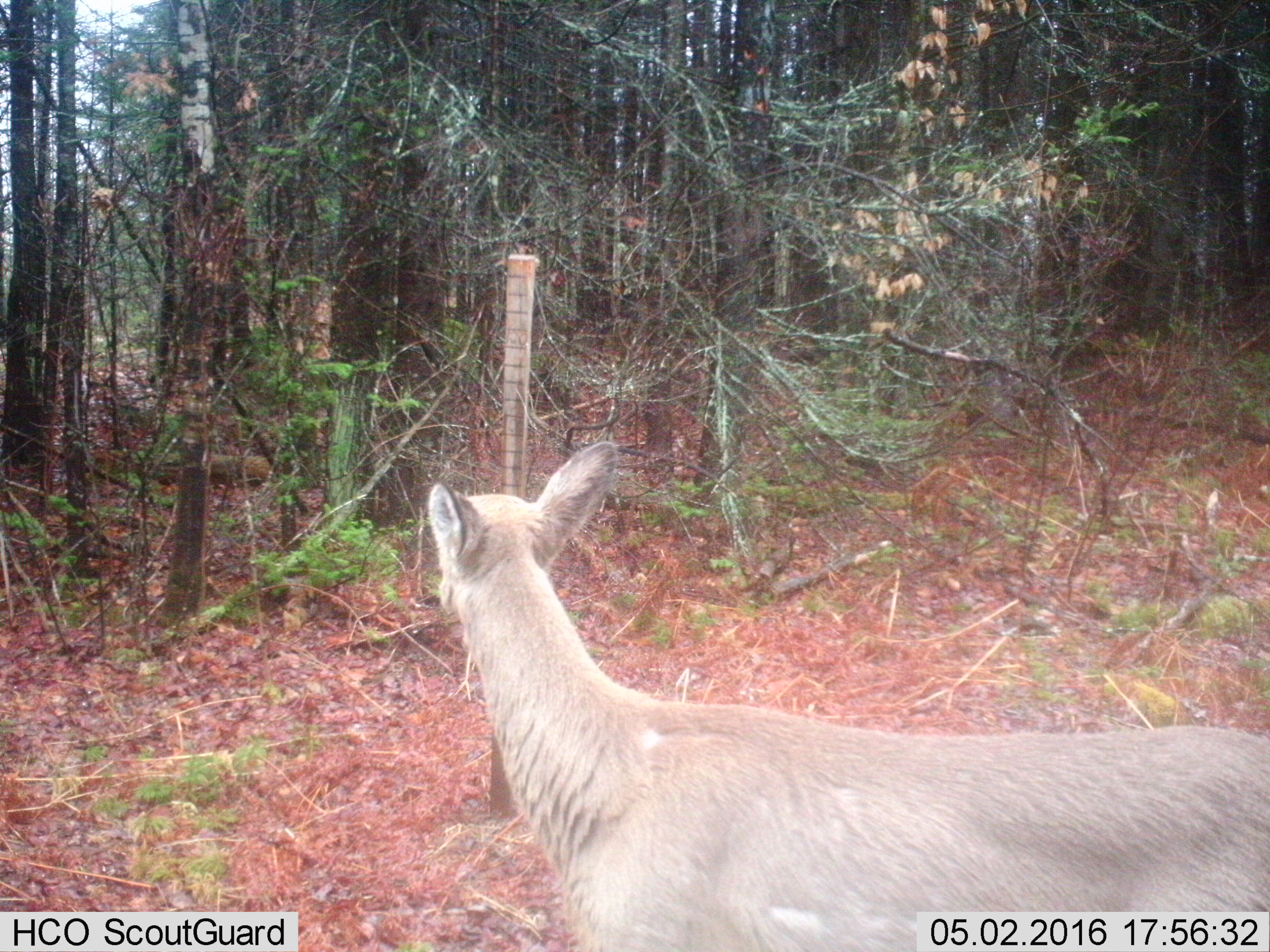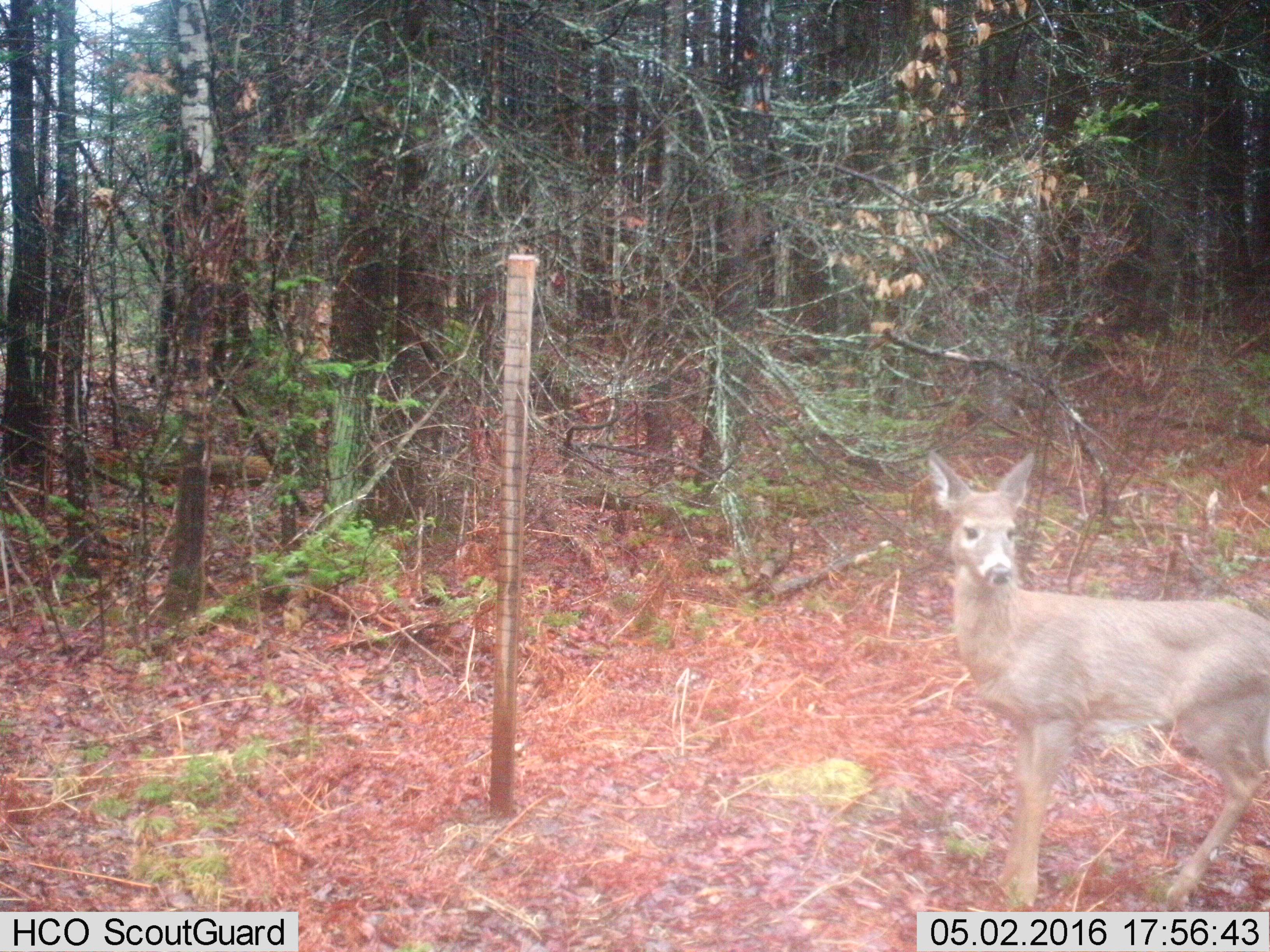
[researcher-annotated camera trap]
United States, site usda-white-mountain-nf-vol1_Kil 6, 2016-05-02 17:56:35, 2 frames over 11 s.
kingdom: Animalia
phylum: Chordata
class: Mammalia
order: Artiodactyla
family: Cervidae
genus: Odocoileus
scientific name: Odocoileus virginianus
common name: white-tailed deer